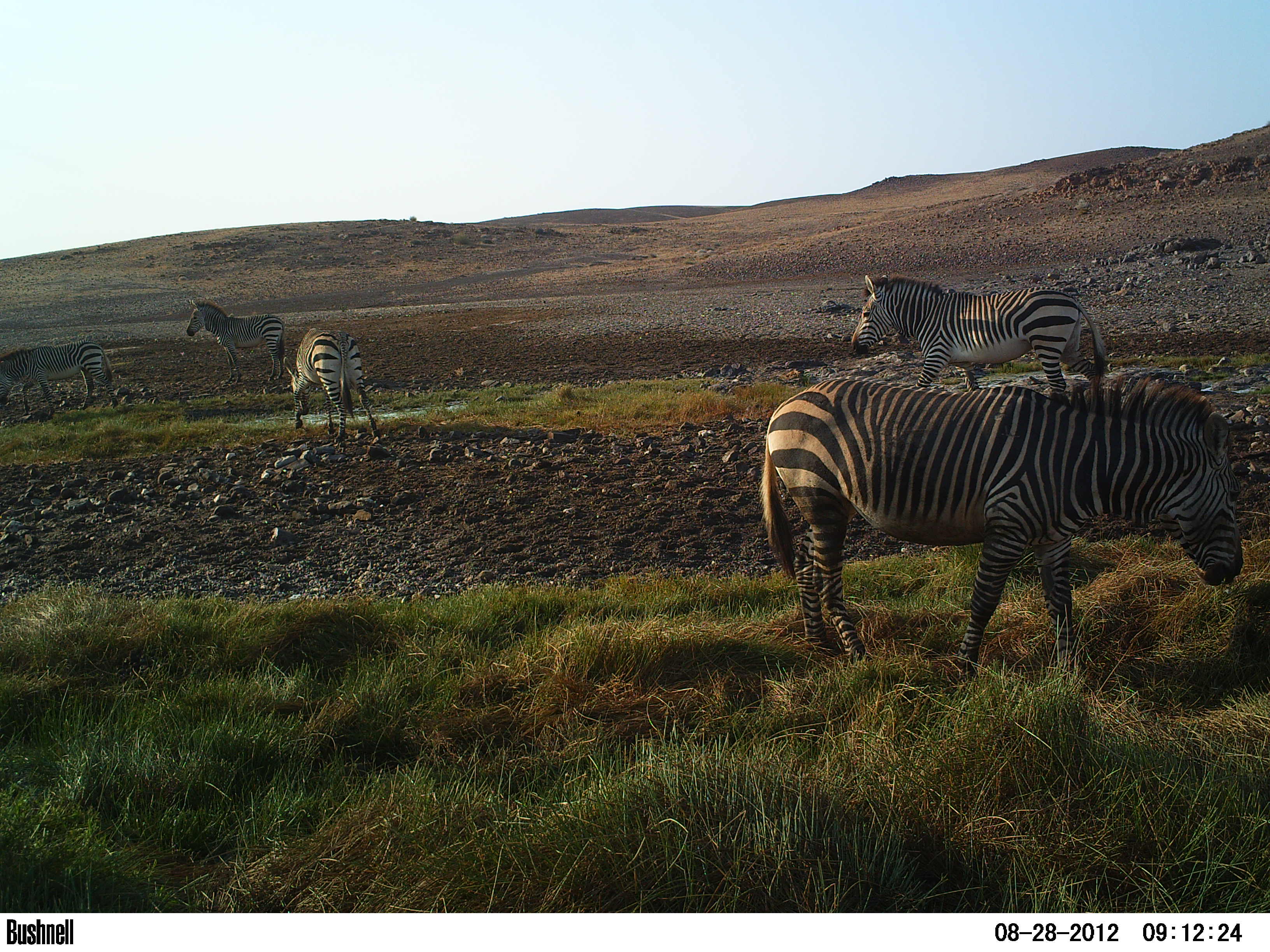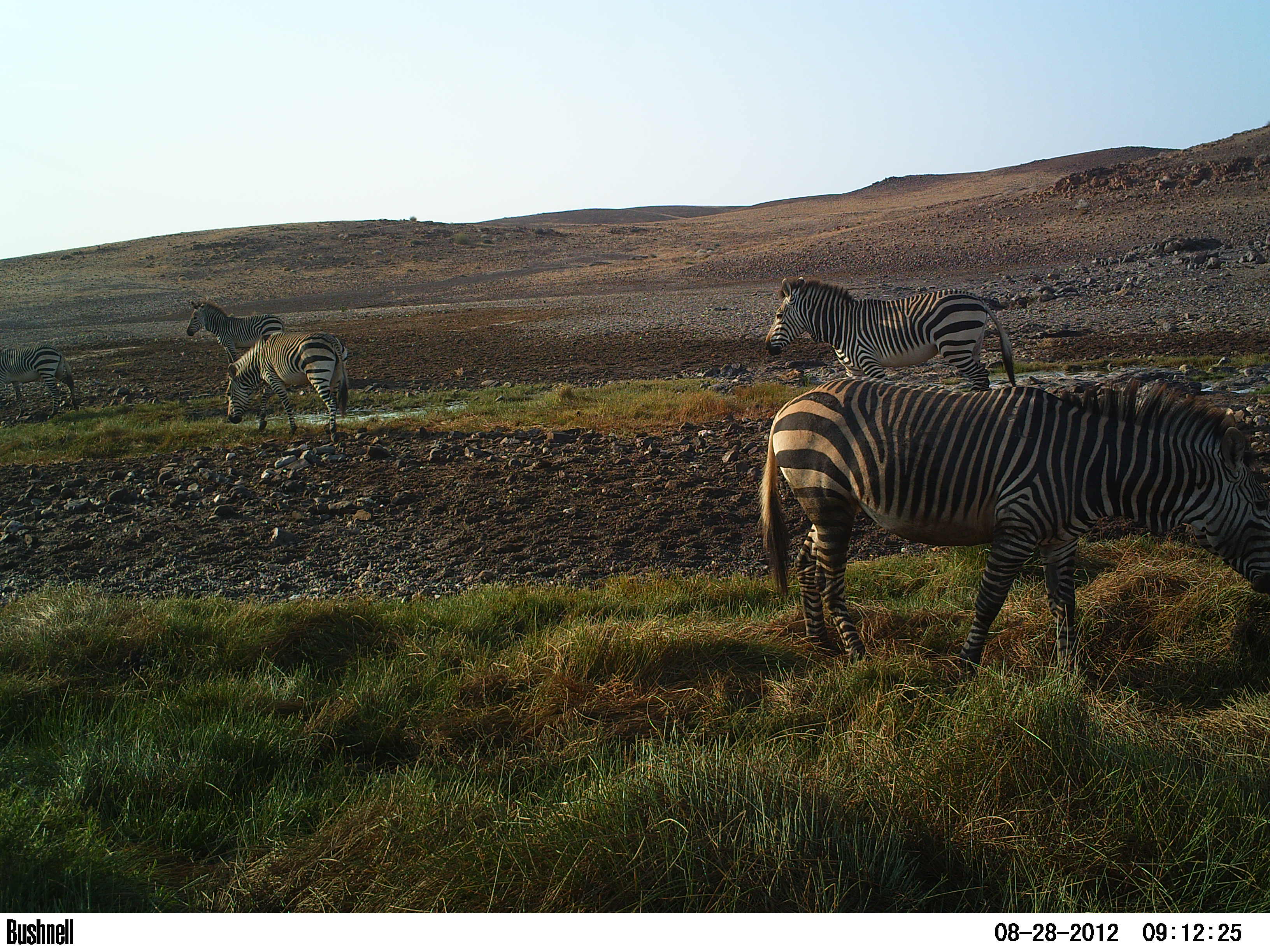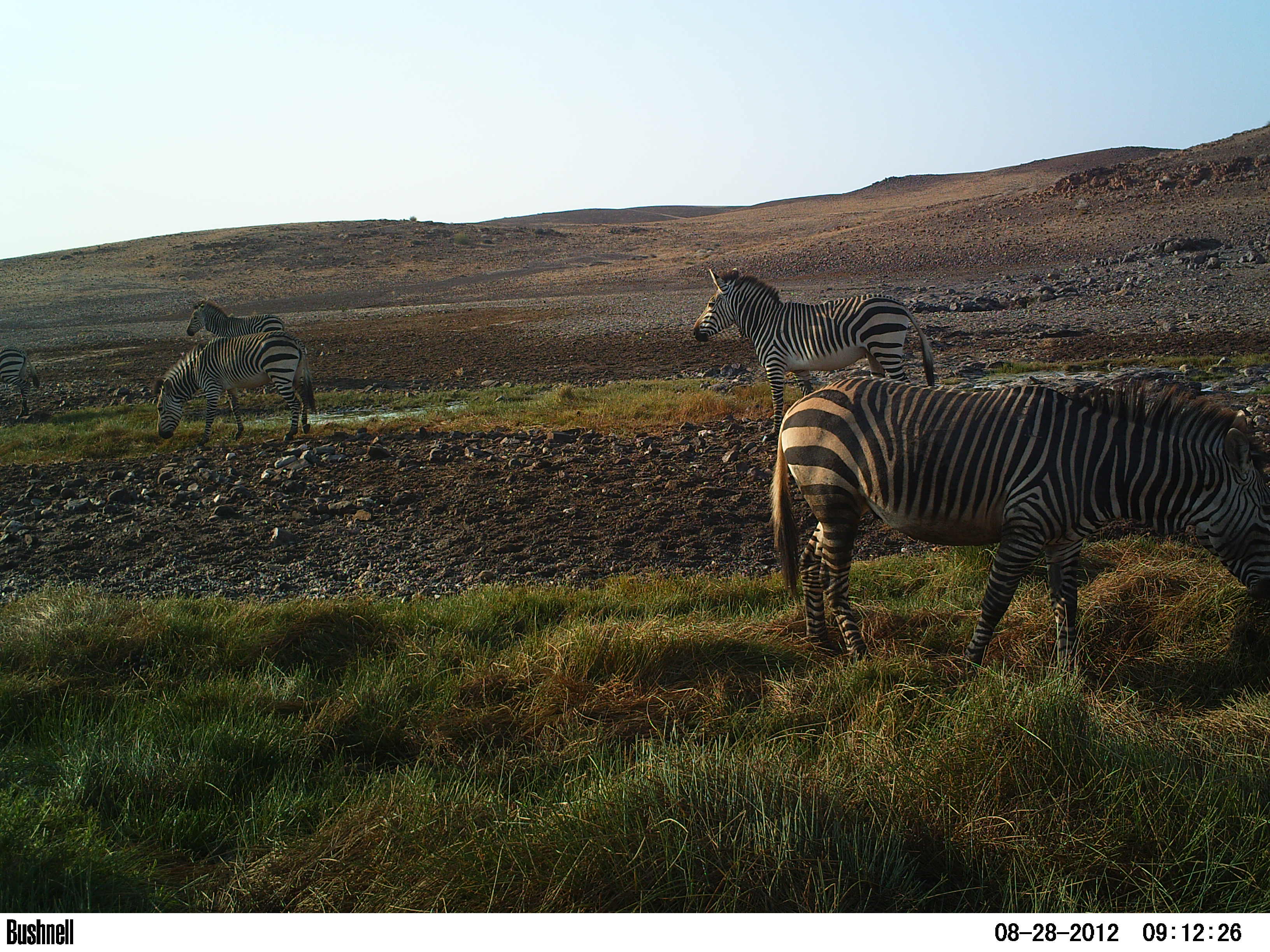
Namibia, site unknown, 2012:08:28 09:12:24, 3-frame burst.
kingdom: Animalia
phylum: Chordata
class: Mammalia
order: Perissodactyla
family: Equidae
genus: Equus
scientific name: Equus zebra hartmannae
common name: hartmann's mountain zebra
Equus zebra hartmannae (hartmann's mountain zebra).